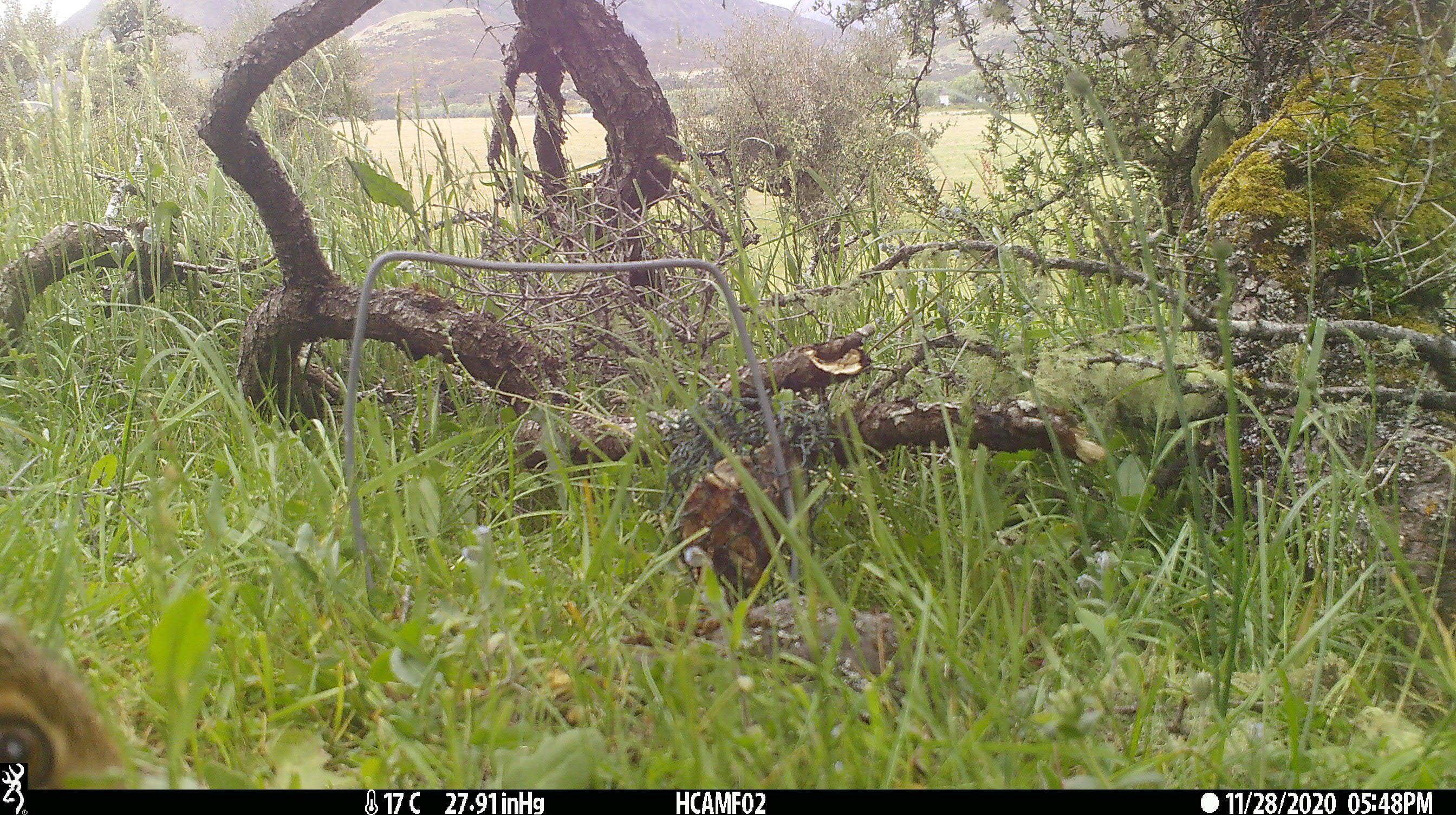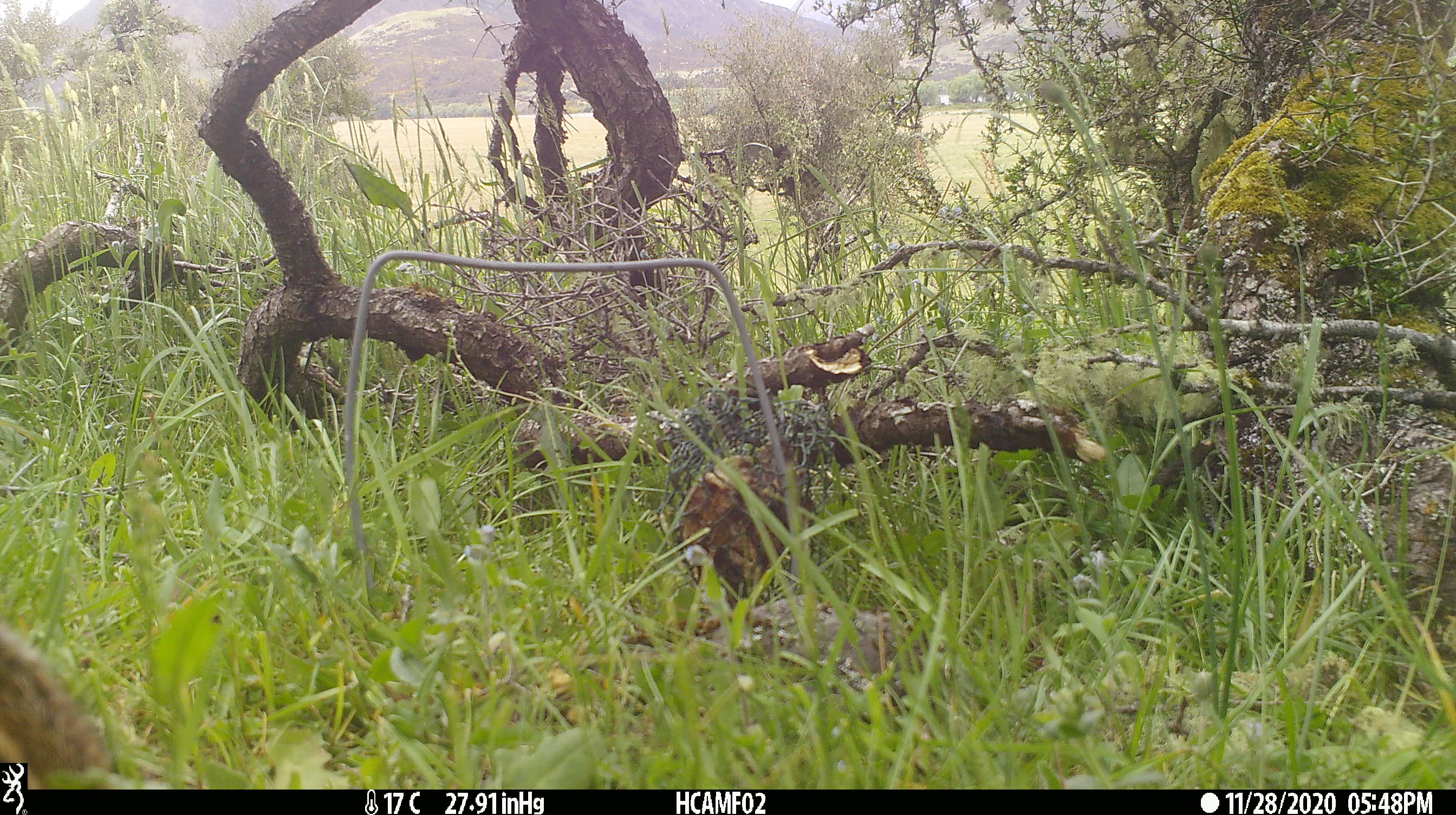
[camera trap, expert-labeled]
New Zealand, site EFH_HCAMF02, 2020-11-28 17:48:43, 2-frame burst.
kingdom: Animalia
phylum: Chordata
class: Mammalia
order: Lagomorpha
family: Leporidae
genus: Lepus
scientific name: Lepus europaeus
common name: brown hare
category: hare